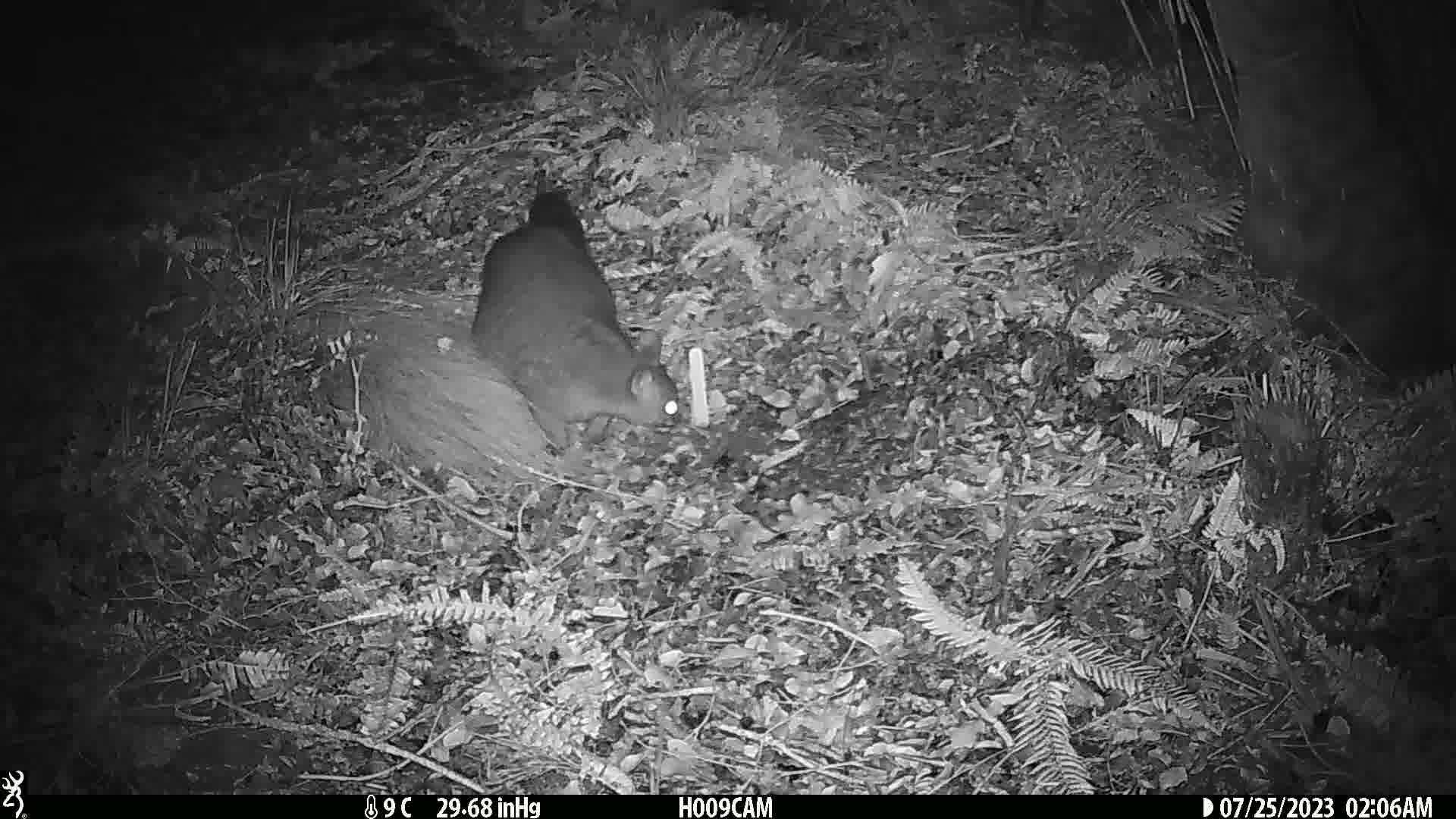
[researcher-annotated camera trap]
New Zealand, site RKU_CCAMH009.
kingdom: Animalia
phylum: Chordata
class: Mammalia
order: Diprotodontia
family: Phalangeridae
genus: Trichosurus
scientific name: Trichosurus vulpecula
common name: common brushtail possum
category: possum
Possum (common brushtail possum) (Trichosurus vulpecula).